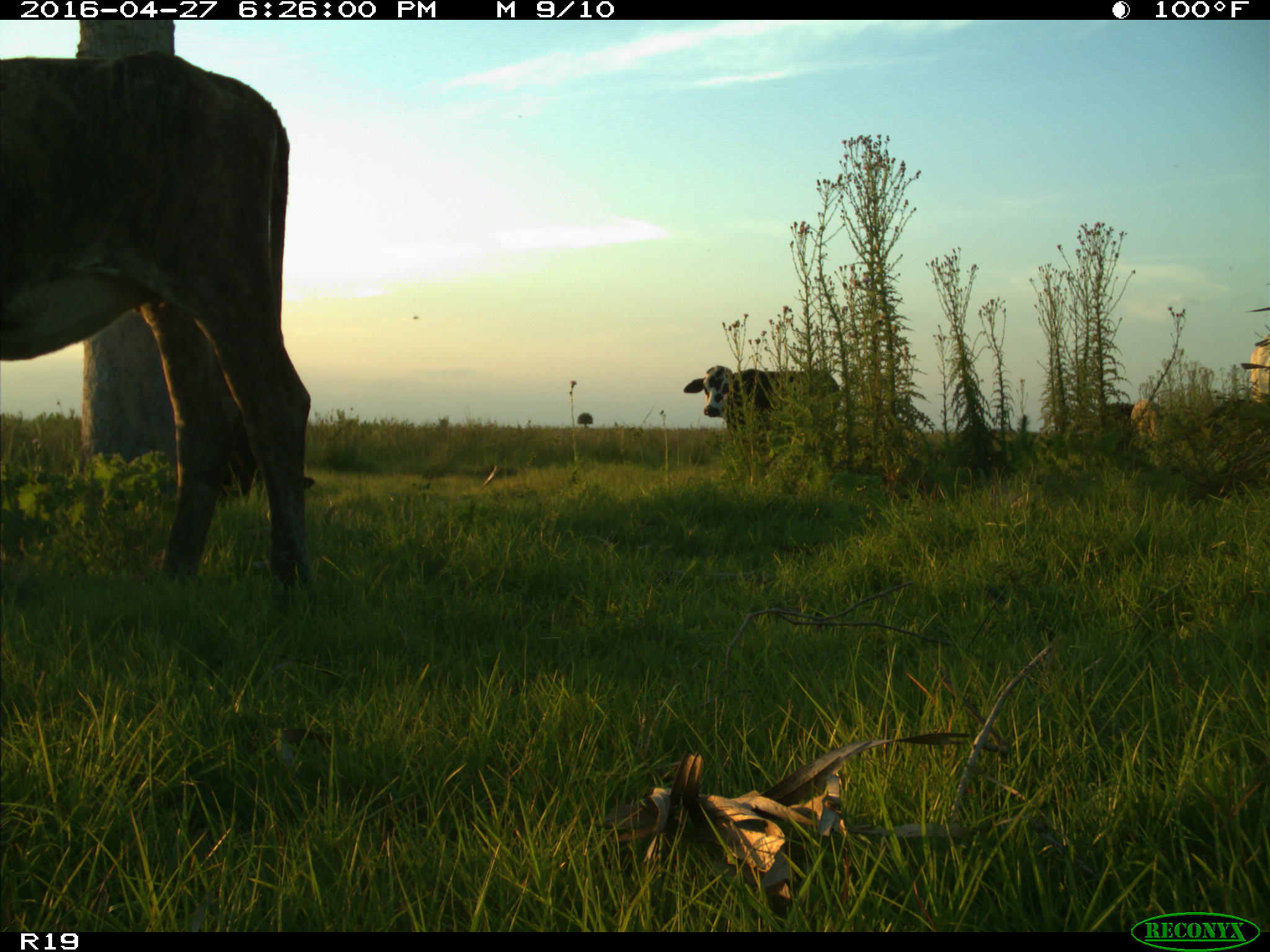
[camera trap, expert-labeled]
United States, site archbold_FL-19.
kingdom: Animalia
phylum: Chordata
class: Mammalia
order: Artiodactyla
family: Bovidae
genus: Bos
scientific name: Bos taurus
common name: domestic cow